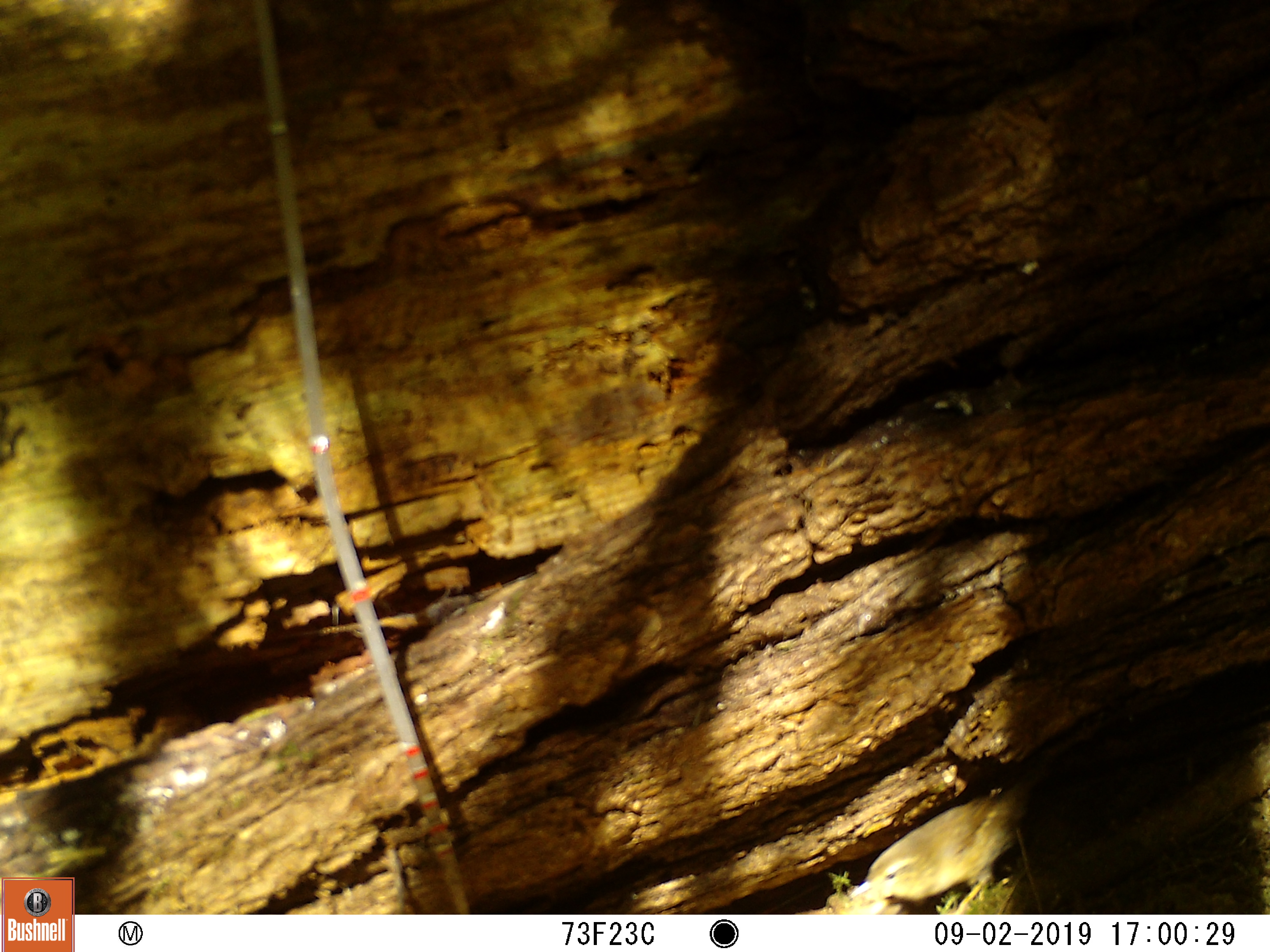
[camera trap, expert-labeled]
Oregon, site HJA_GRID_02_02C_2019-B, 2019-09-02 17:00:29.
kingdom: Animalia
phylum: Chordata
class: Aves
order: Passeriformes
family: Troglodytidae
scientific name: Troglodytidae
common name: wrens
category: troglodytidae family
Troglodytidae family (wrens) (Troglodytidae).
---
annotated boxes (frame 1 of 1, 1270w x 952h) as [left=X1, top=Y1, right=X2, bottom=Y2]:
troglodytidae family: [left=820, top=782, right=1052, bottom=909]